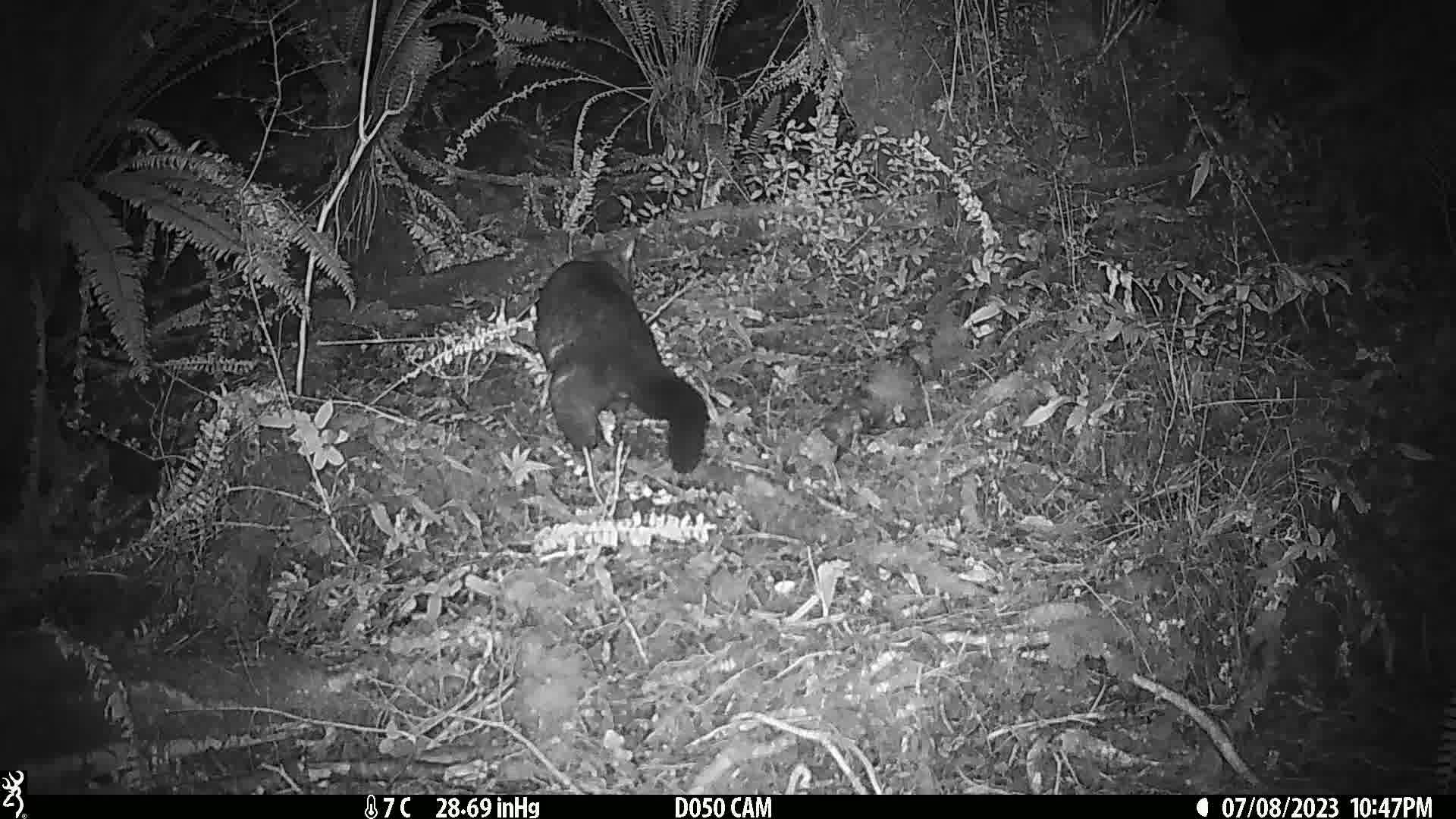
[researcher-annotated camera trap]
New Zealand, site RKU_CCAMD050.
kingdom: Animalia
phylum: Chordata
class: Mammalia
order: Diprotodontia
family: Phalangeridae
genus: Trichosurus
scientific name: Trichosurus vulpecula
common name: common brushtail possum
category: possum